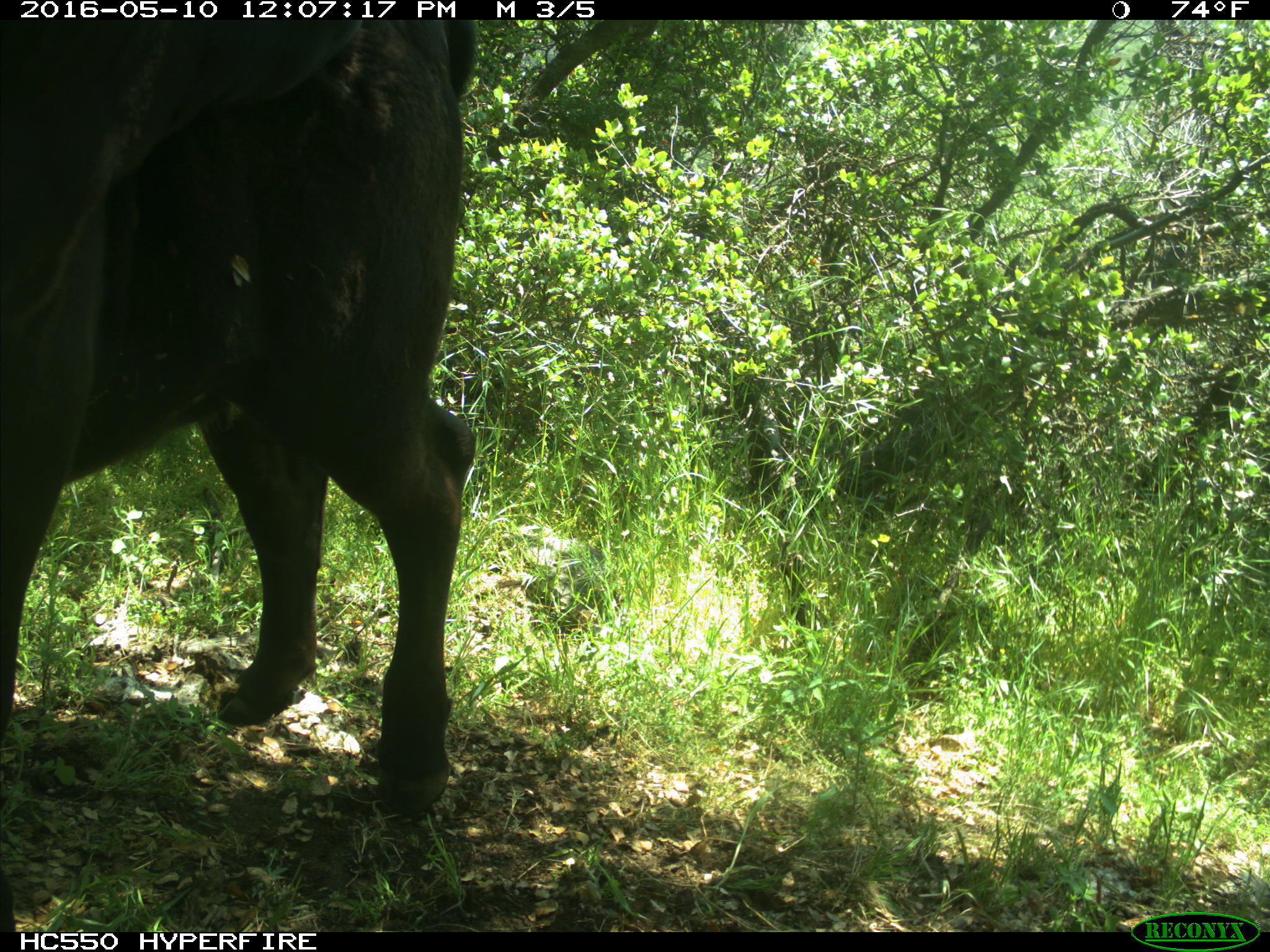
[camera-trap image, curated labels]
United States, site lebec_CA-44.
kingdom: Animalia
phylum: Chordata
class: Mammalia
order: Artiodactyla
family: Bovidae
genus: Bos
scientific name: Bos taurus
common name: domestic cow